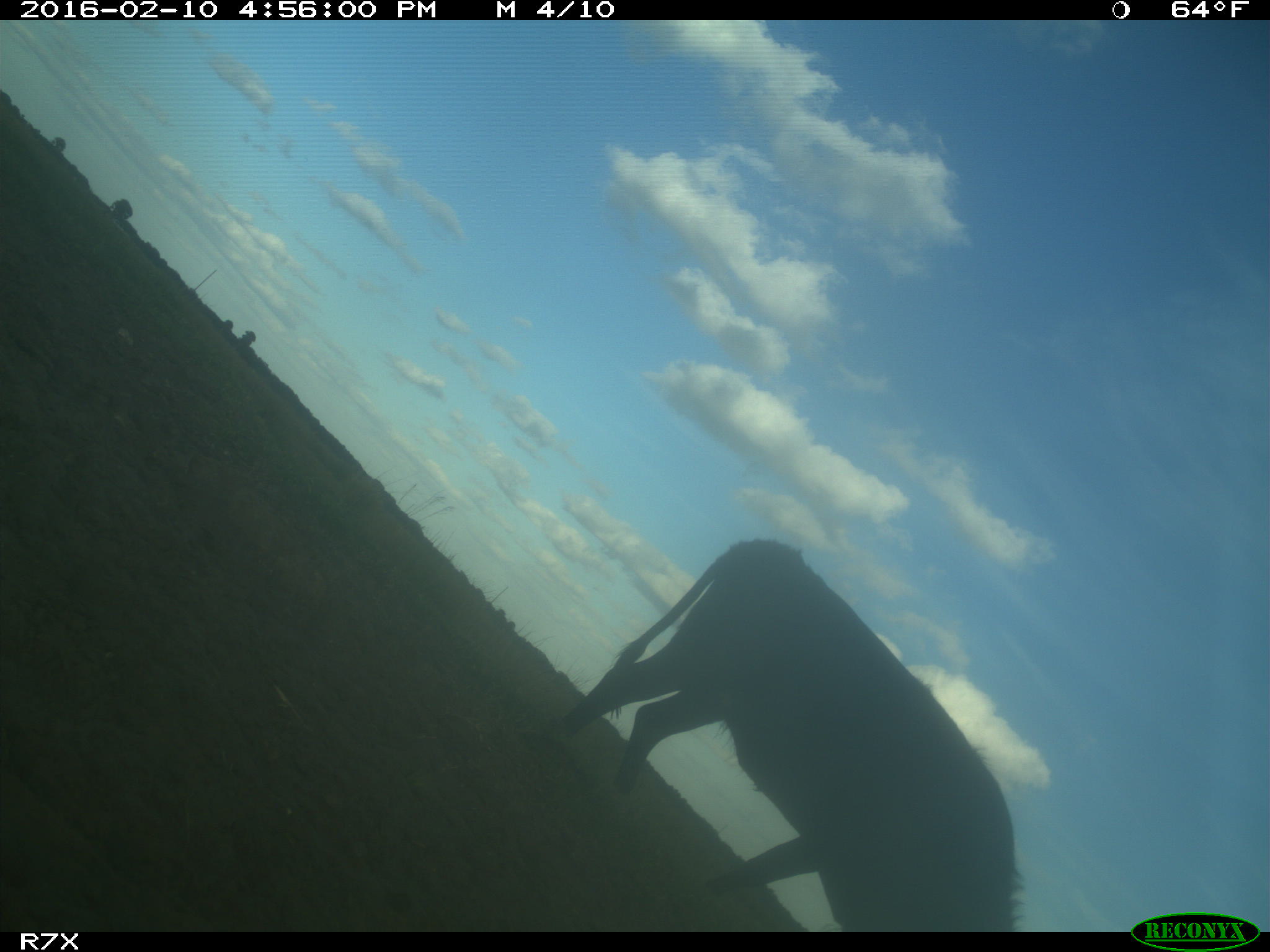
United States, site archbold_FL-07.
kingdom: Animalia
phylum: Chordata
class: Mammalia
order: Artiodactyla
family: Bovidae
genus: Bos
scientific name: Bos taurus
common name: domestic cow